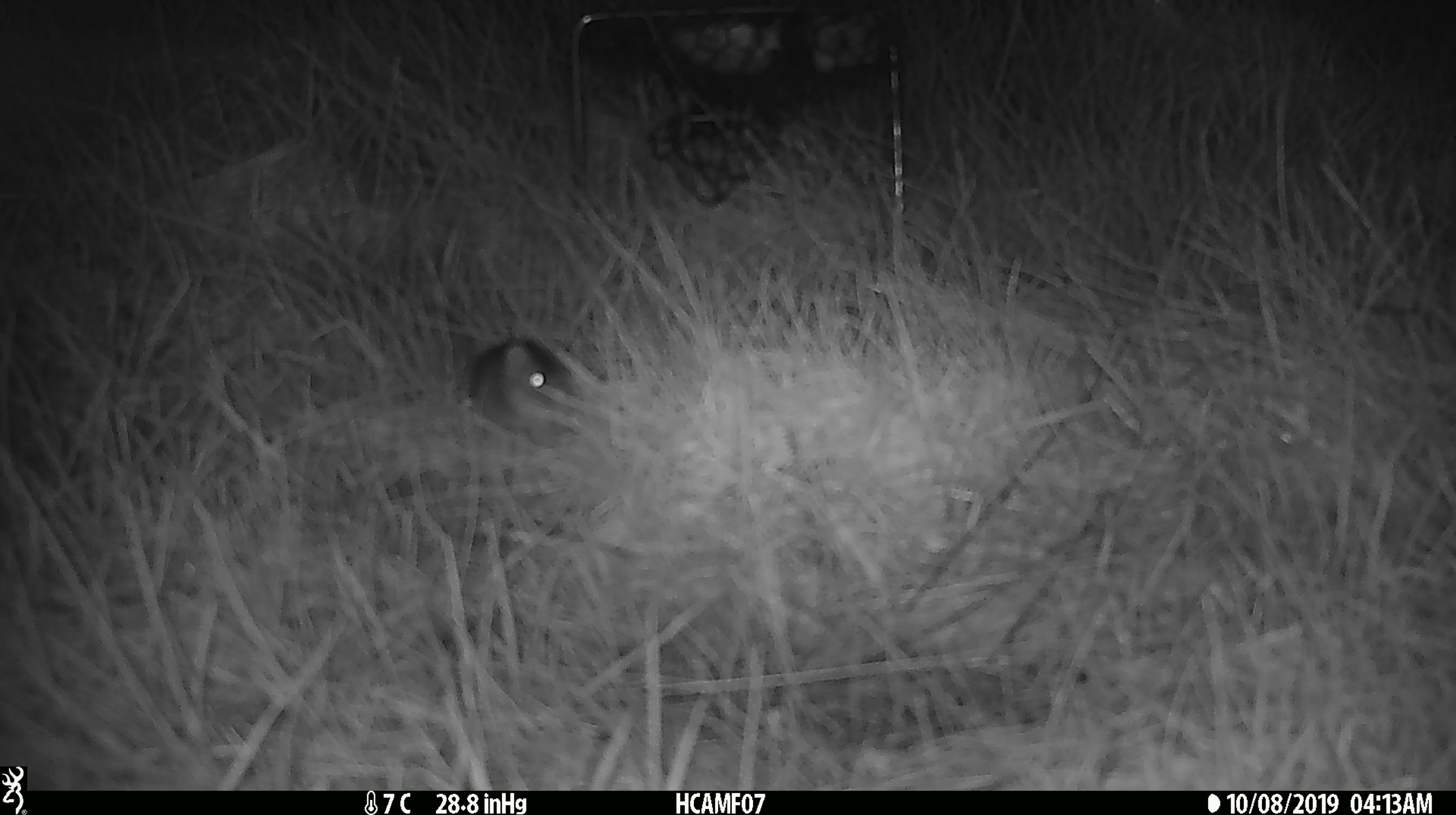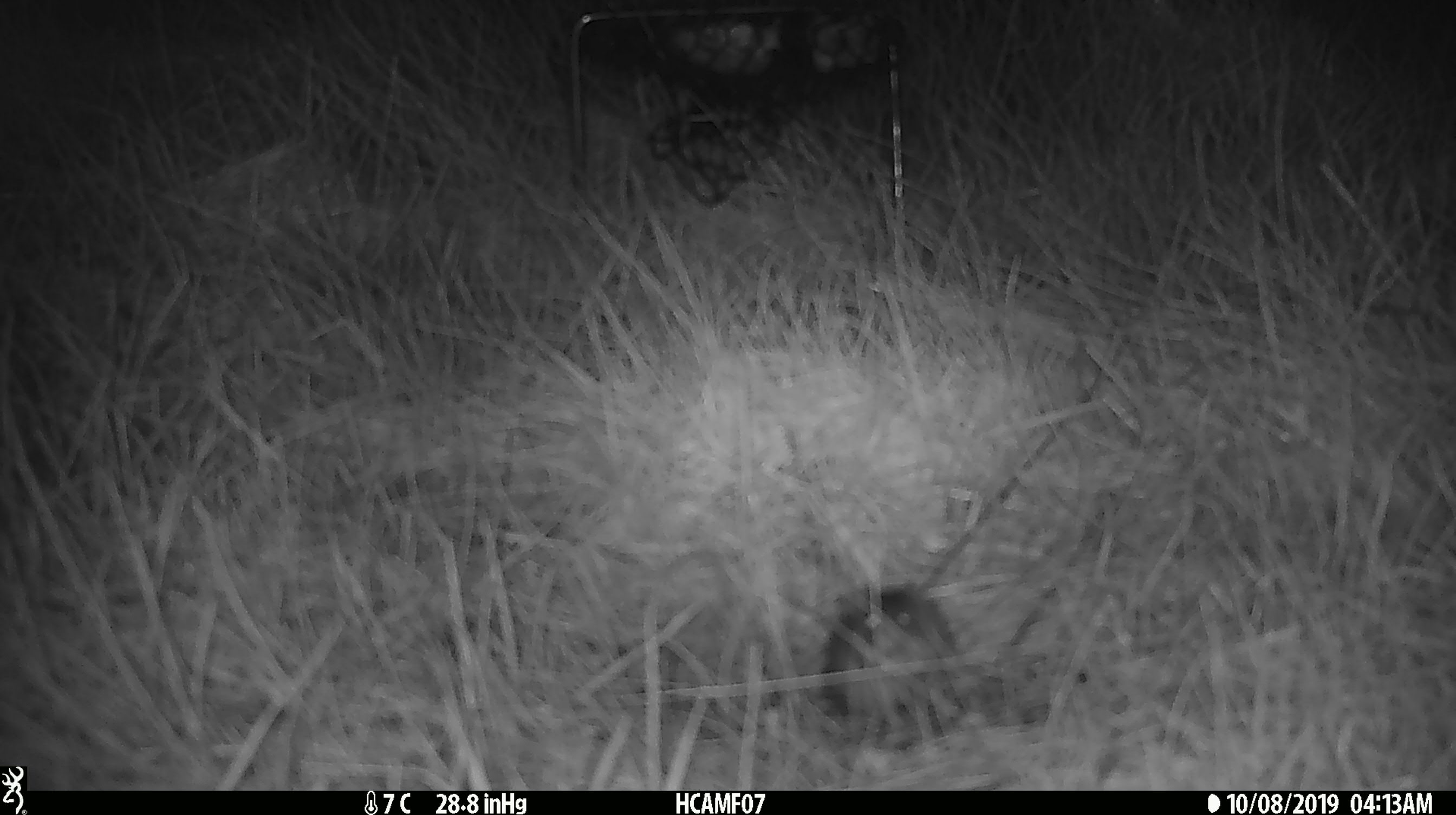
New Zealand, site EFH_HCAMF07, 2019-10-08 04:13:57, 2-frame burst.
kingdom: Animalia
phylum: Chordata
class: Mammalia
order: Rodentia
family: Muridae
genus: Mus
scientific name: Mus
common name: mouse